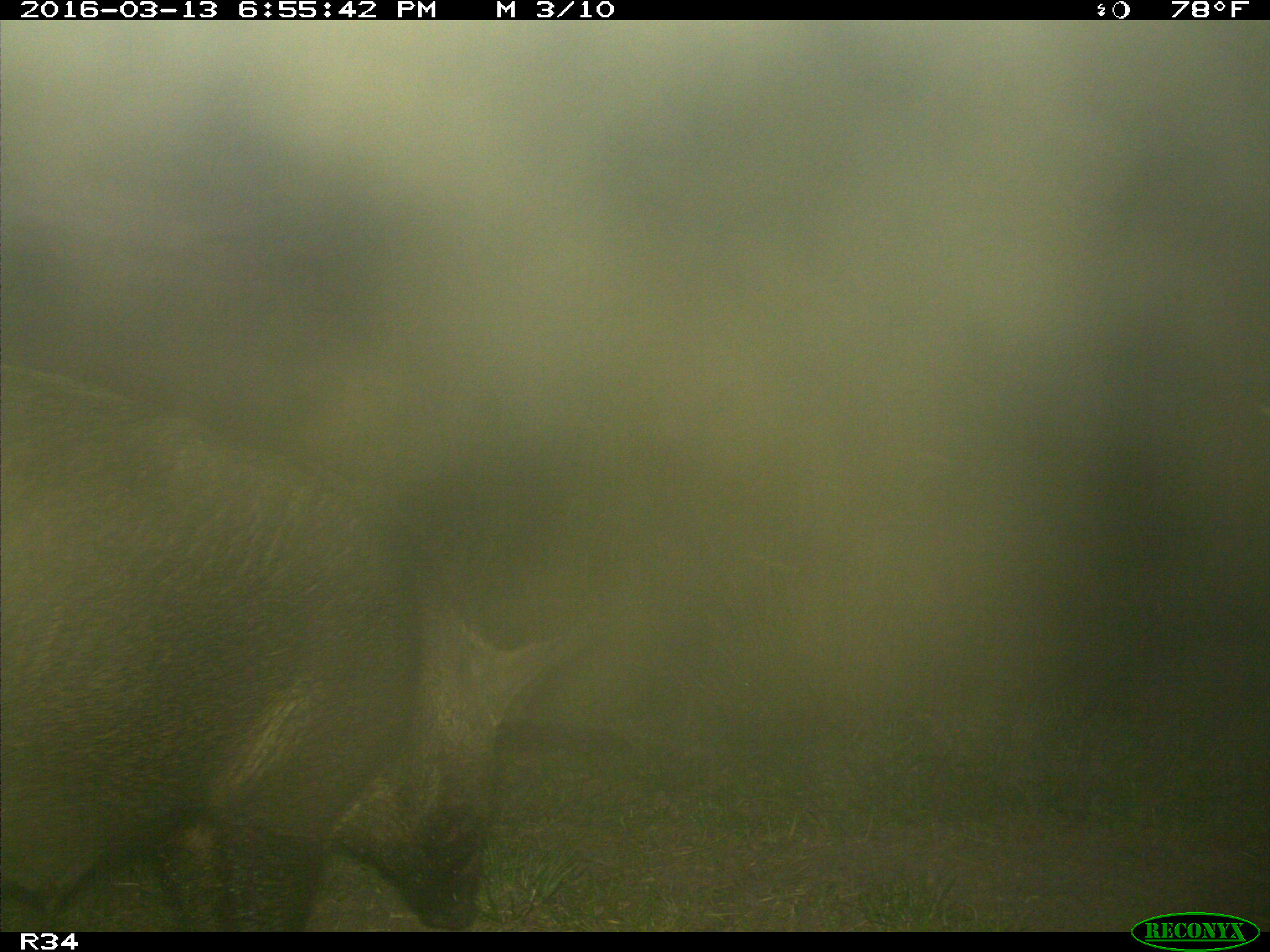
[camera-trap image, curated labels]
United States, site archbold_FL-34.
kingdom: Animalia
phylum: Chordata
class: Mammalia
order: Artiodactyla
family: Suidae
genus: Sus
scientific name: Sus scrofa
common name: wild boar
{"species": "Sus scrofa (wild boar)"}